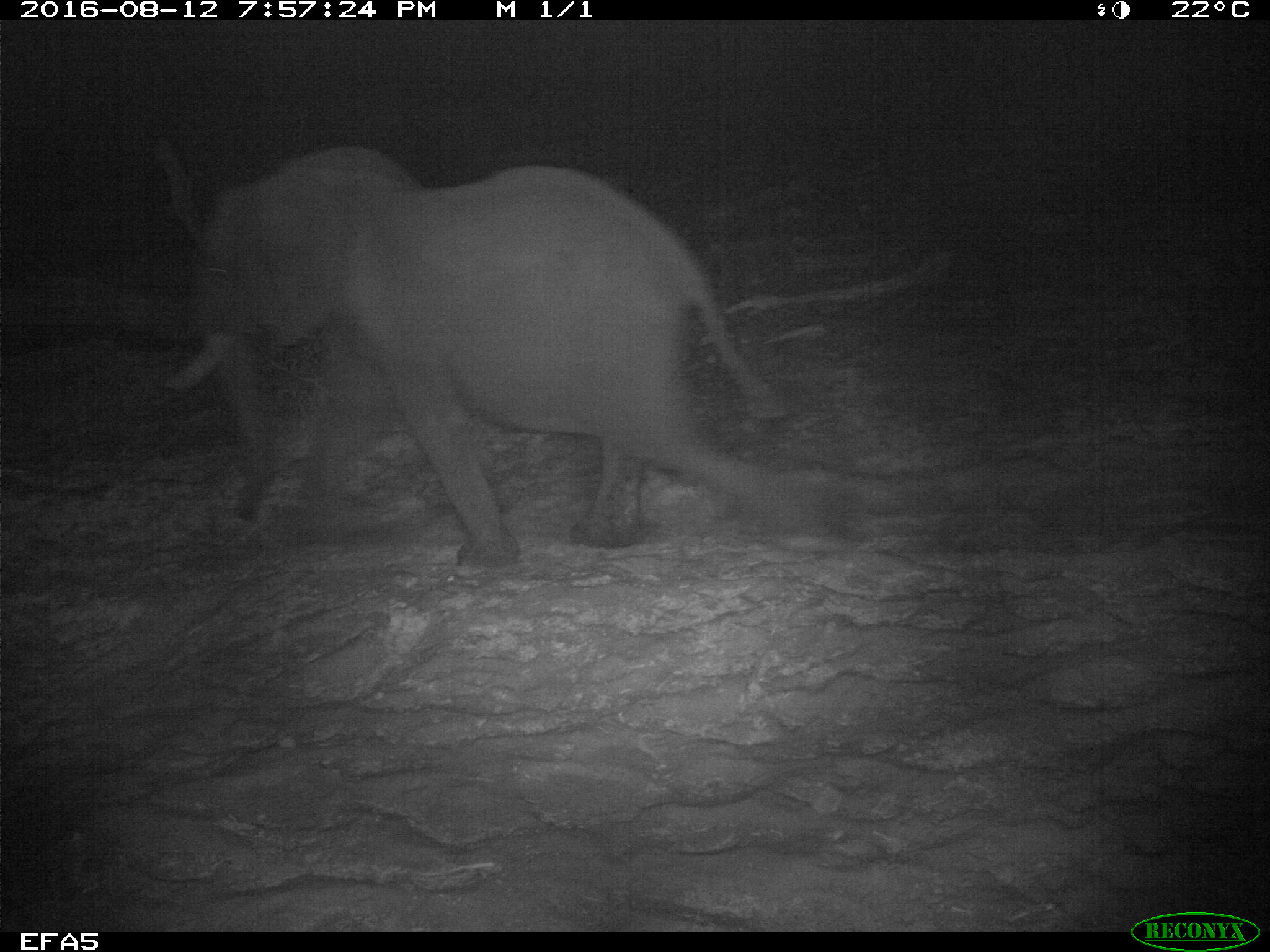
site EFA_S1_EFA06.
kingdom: Animalia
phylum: Chordata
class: Mammalia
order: Proboscidea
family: Elephantidae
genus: Loxodonta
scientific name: Loxodonta africana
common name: african bush elephant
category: elephant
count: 1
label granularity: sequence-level